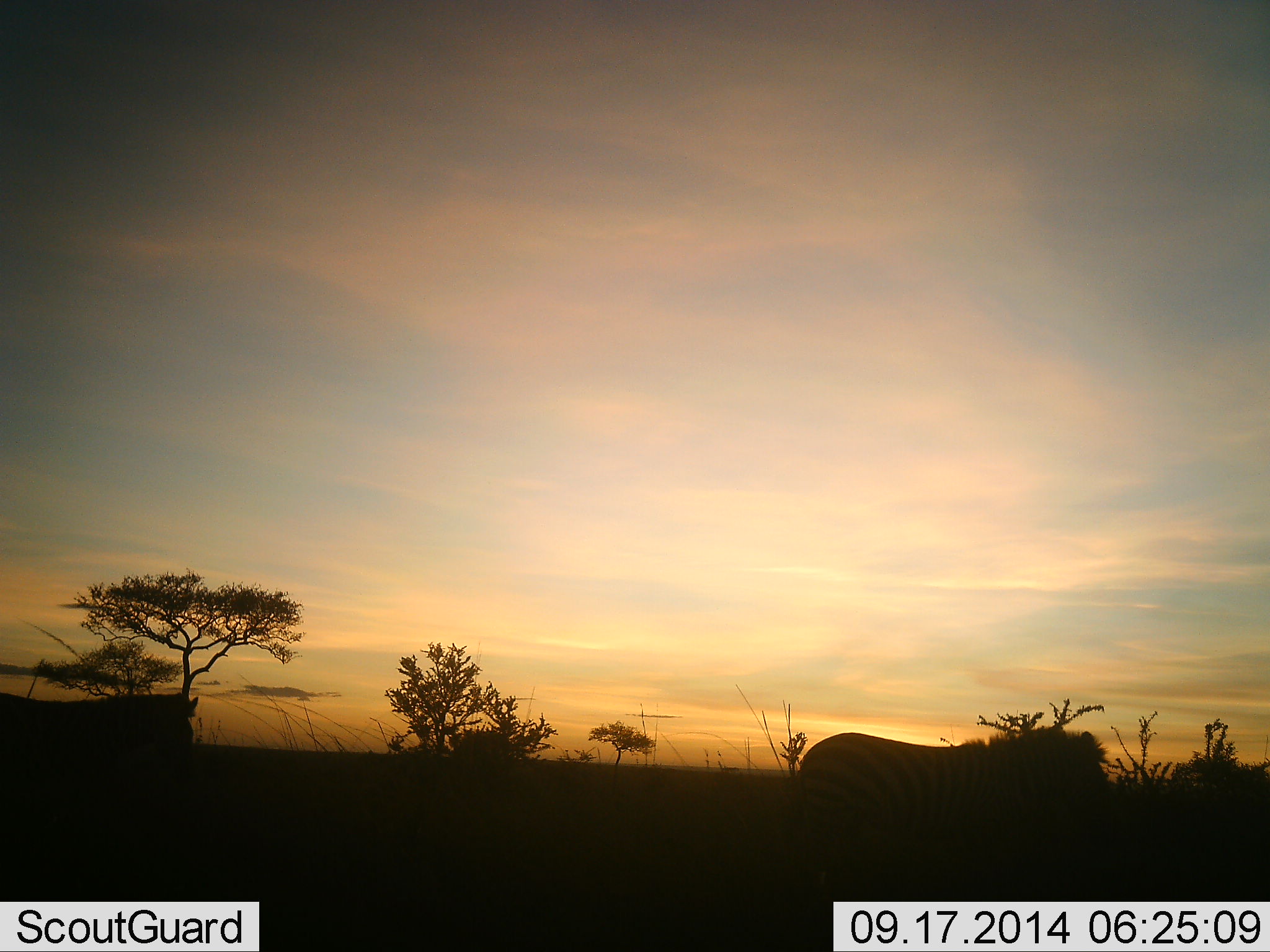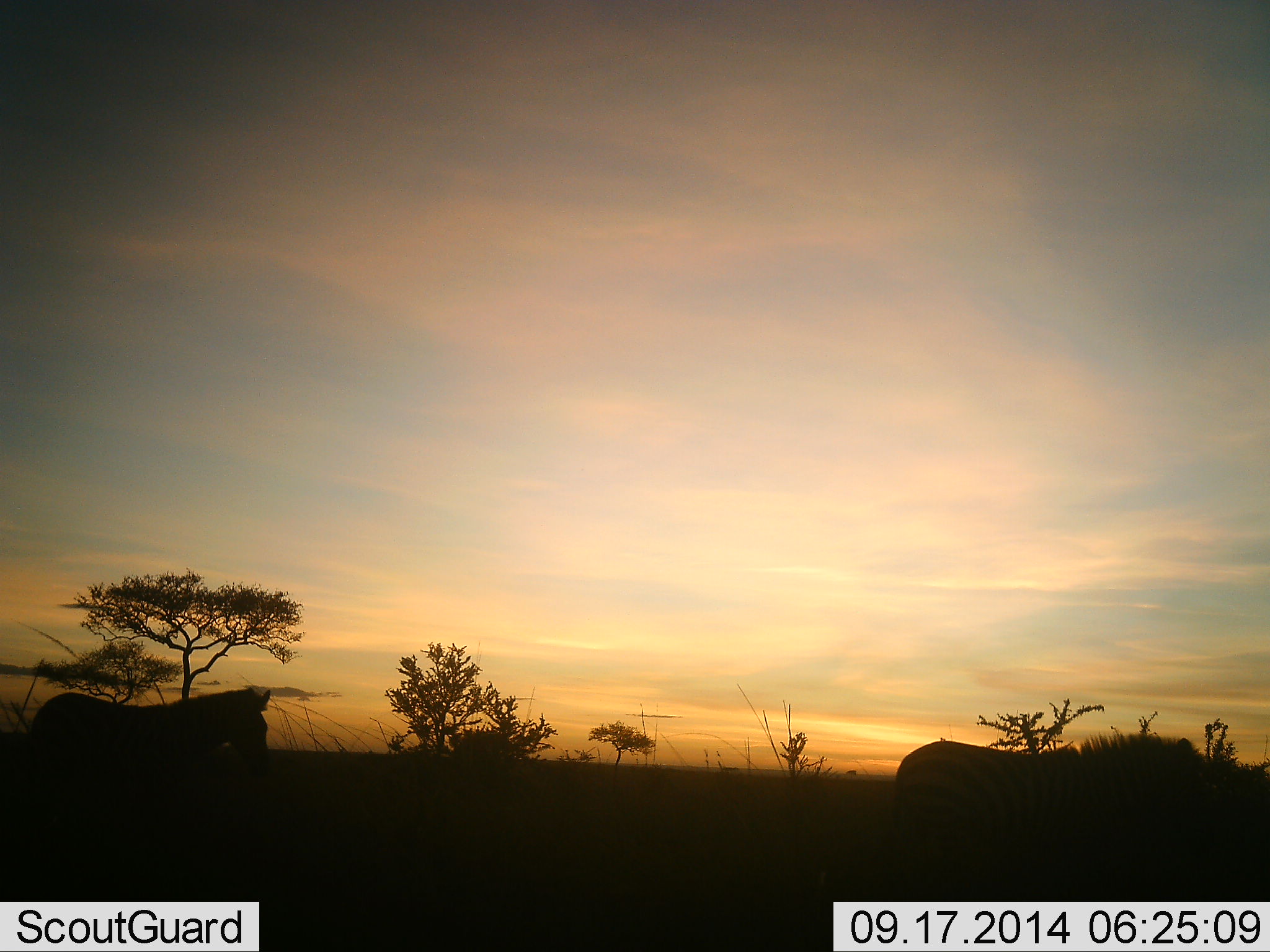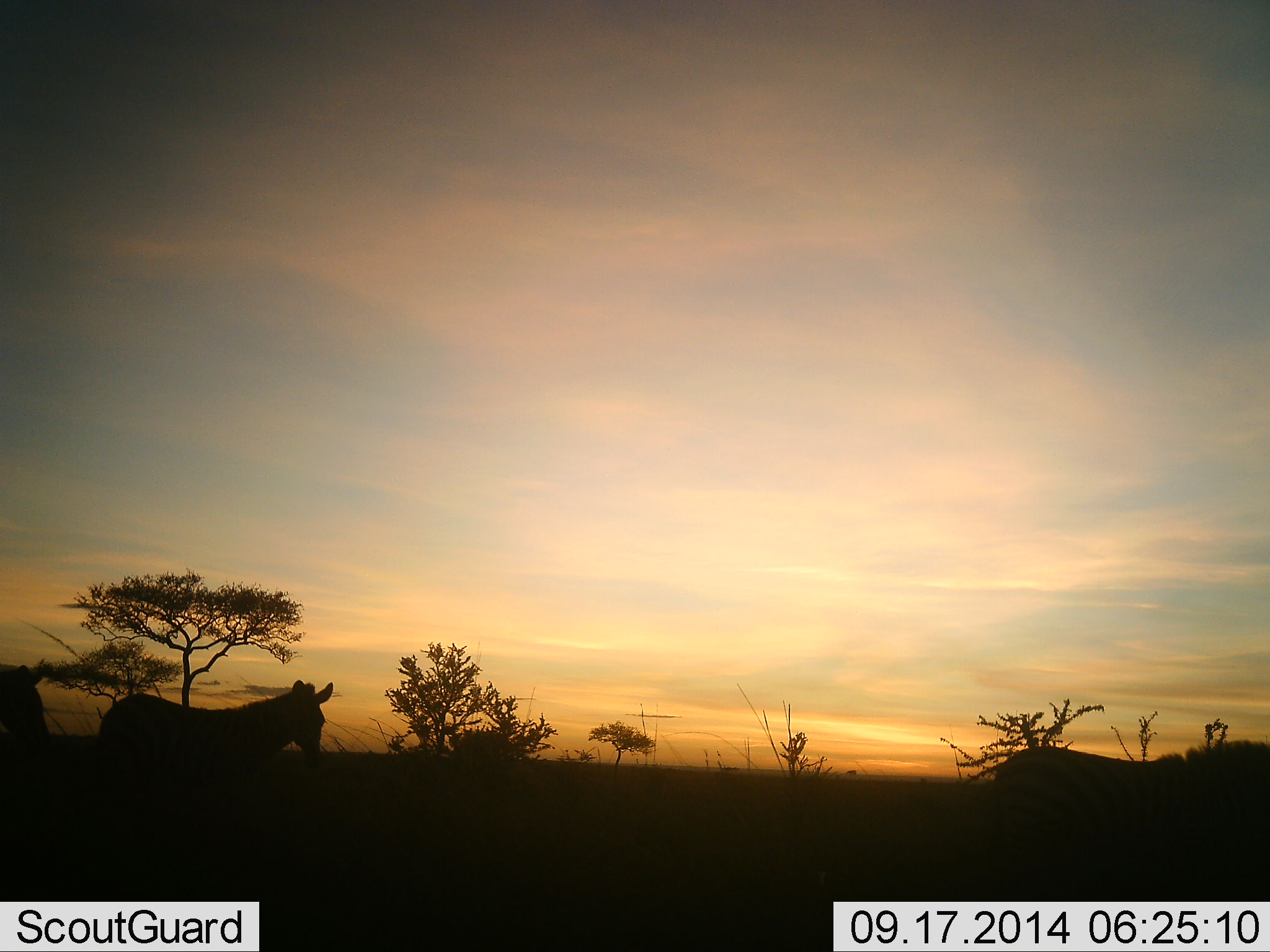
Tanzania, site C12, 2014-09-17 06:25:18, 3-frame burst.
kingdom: Animalia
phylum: Chordata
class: Mammalia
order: Perissodactyla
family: Equidae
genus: Equus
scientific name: Equus quagga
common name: plains zebra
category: zebra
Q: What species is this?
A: Zebra (plains zebra) (Equus quagga).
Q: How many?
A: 2.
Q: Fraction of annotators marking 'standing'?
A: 0%.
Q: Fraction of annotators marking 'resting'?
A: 0%.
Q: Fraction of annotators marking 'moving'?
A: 100%.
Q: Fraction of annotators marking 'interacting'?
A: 0%.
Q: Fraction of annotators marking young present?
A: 0%.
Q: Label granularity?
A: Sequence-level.